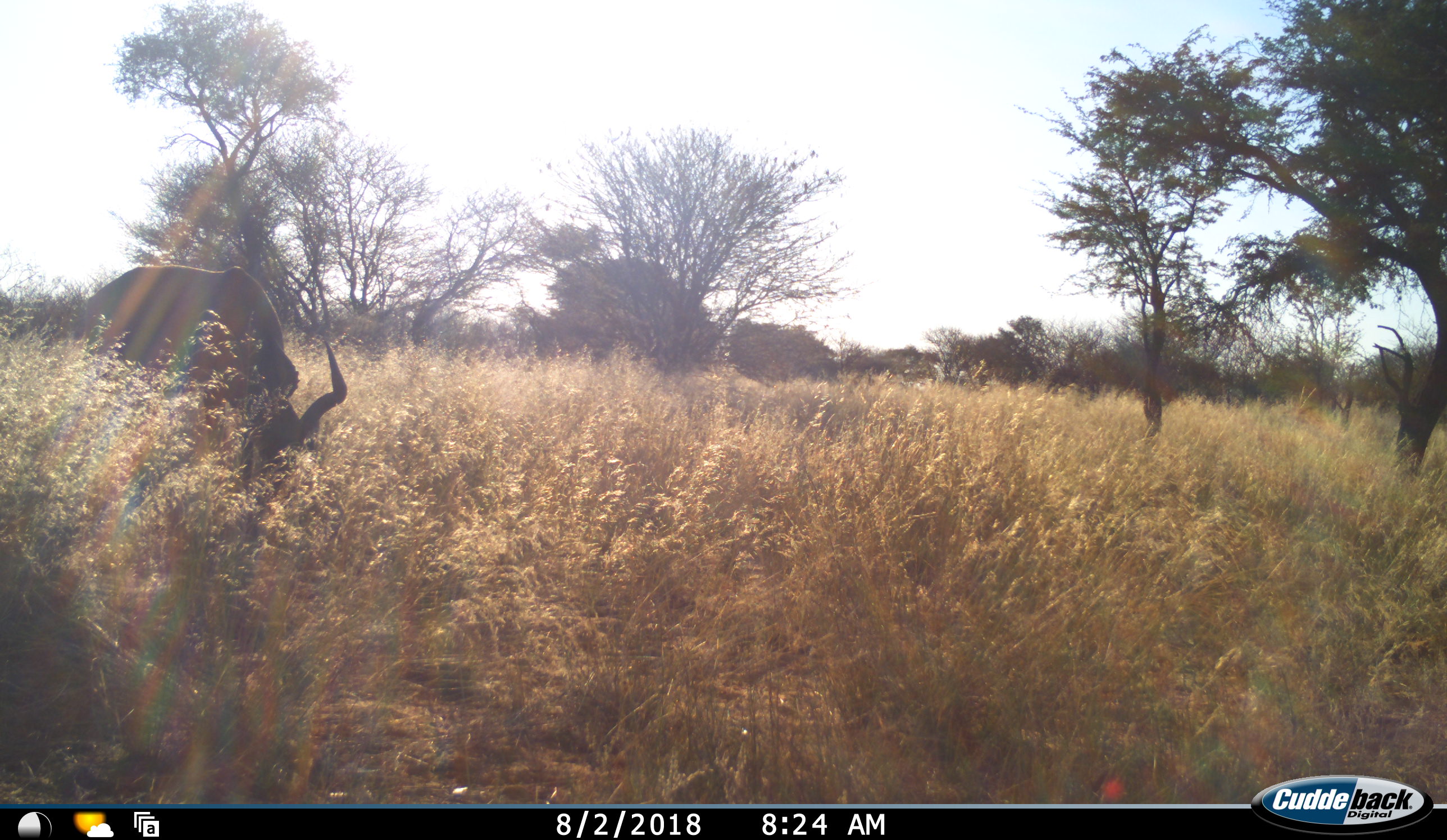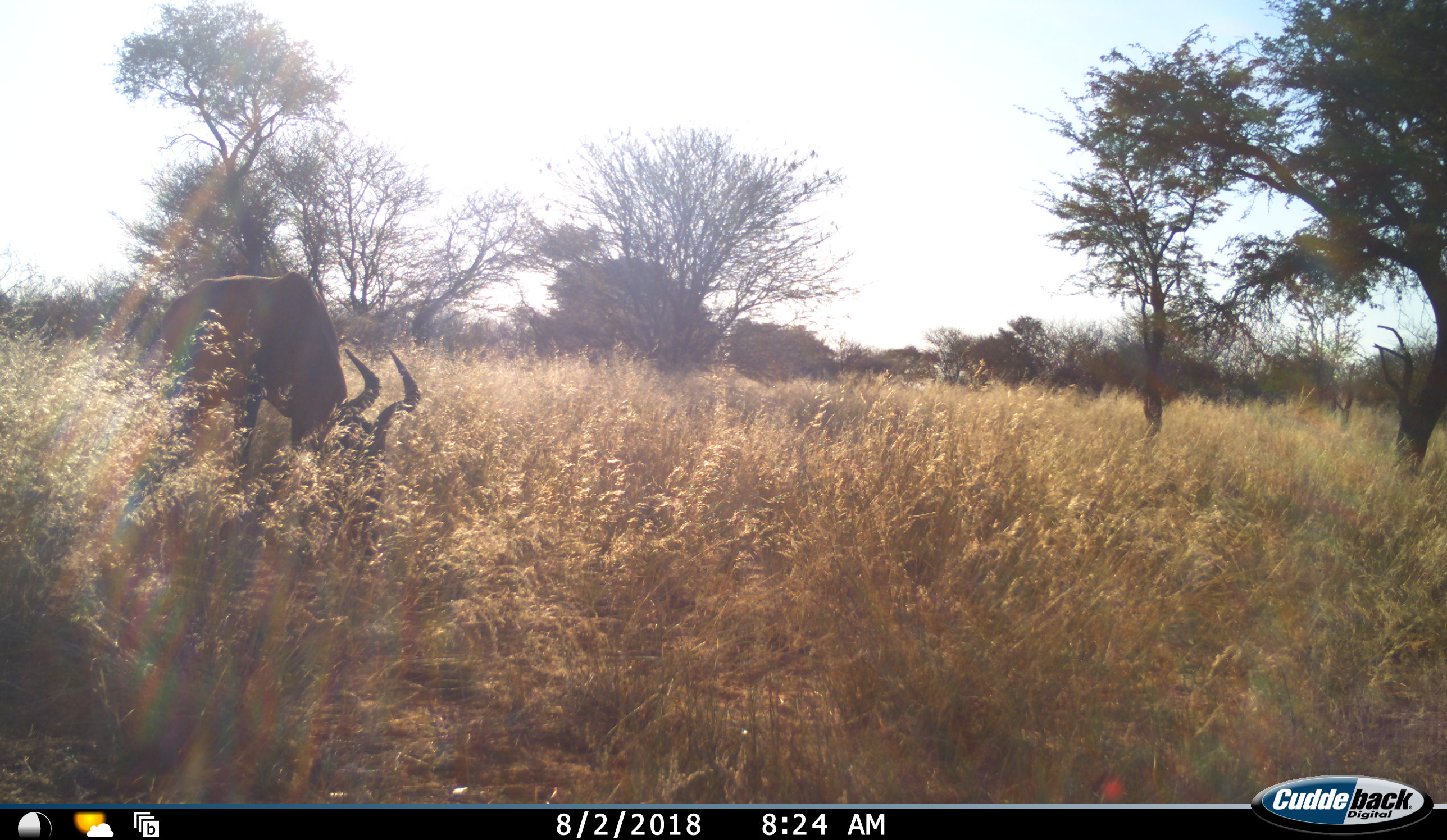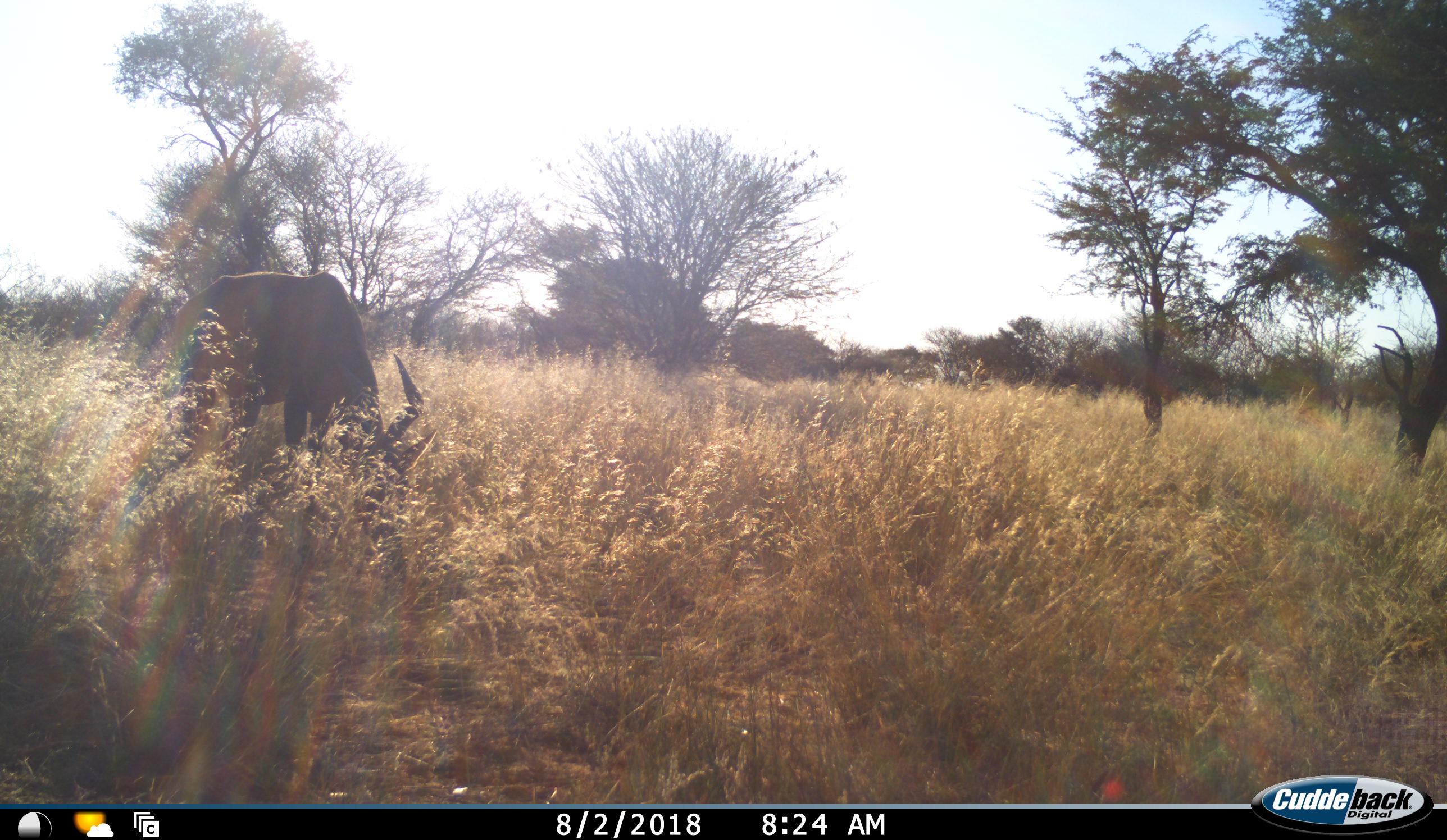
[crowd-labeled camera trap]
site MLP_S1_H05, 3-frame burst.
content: unidentified animal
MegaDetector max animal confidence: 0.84